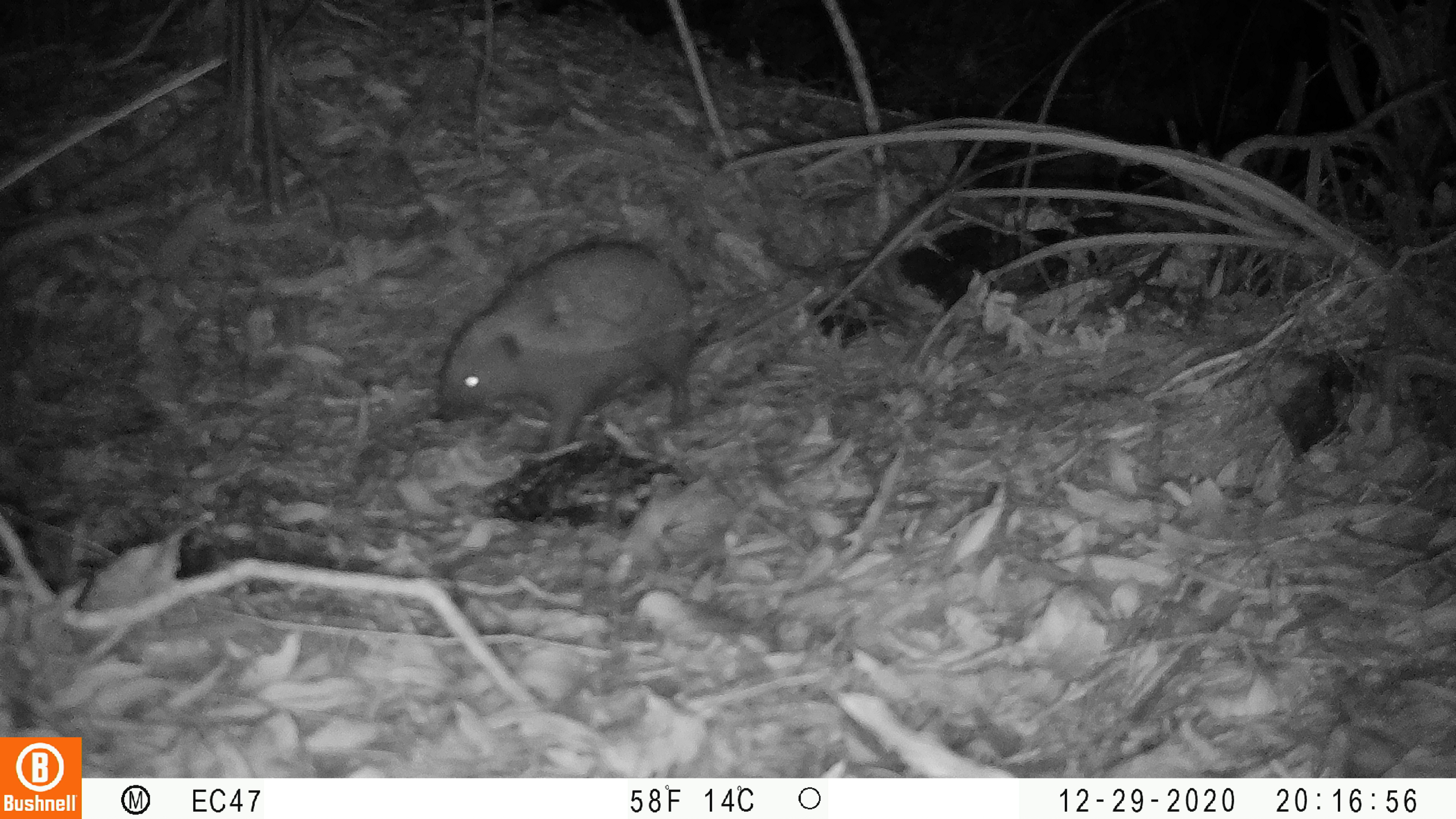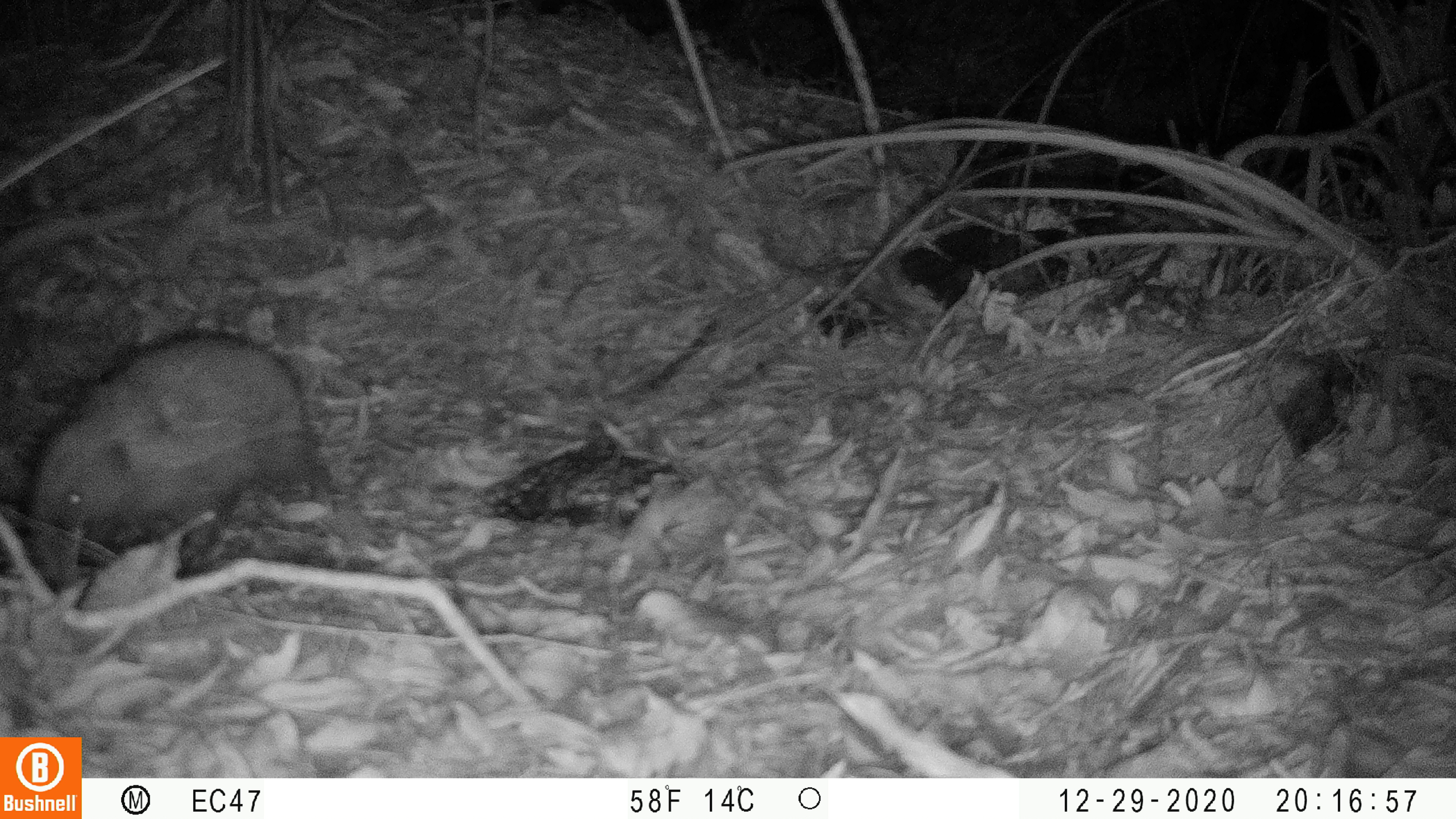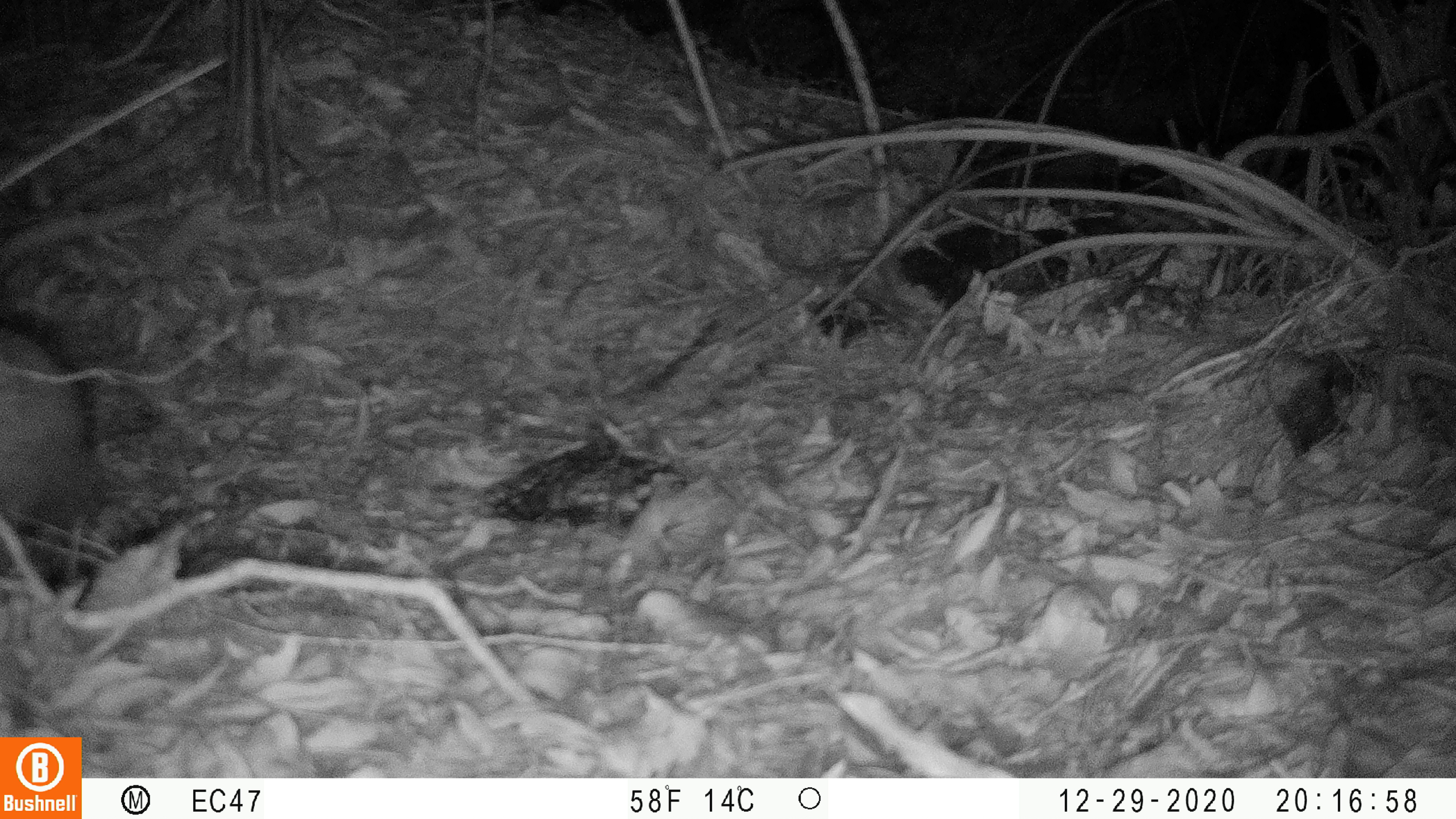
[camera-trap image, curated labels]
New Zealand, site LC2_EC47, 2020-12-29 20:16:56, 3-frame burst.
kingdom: Animalia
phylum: Chordata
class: Mammalia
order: Eulipotyphla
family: Erinaceidae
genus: Erinaceus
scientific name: Erinaceus europaeus europaeus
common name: european hedgehog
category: hedgehog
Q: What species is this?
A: Hedgehog (european hedgehog) (Erinaceus europaeus europaeus).